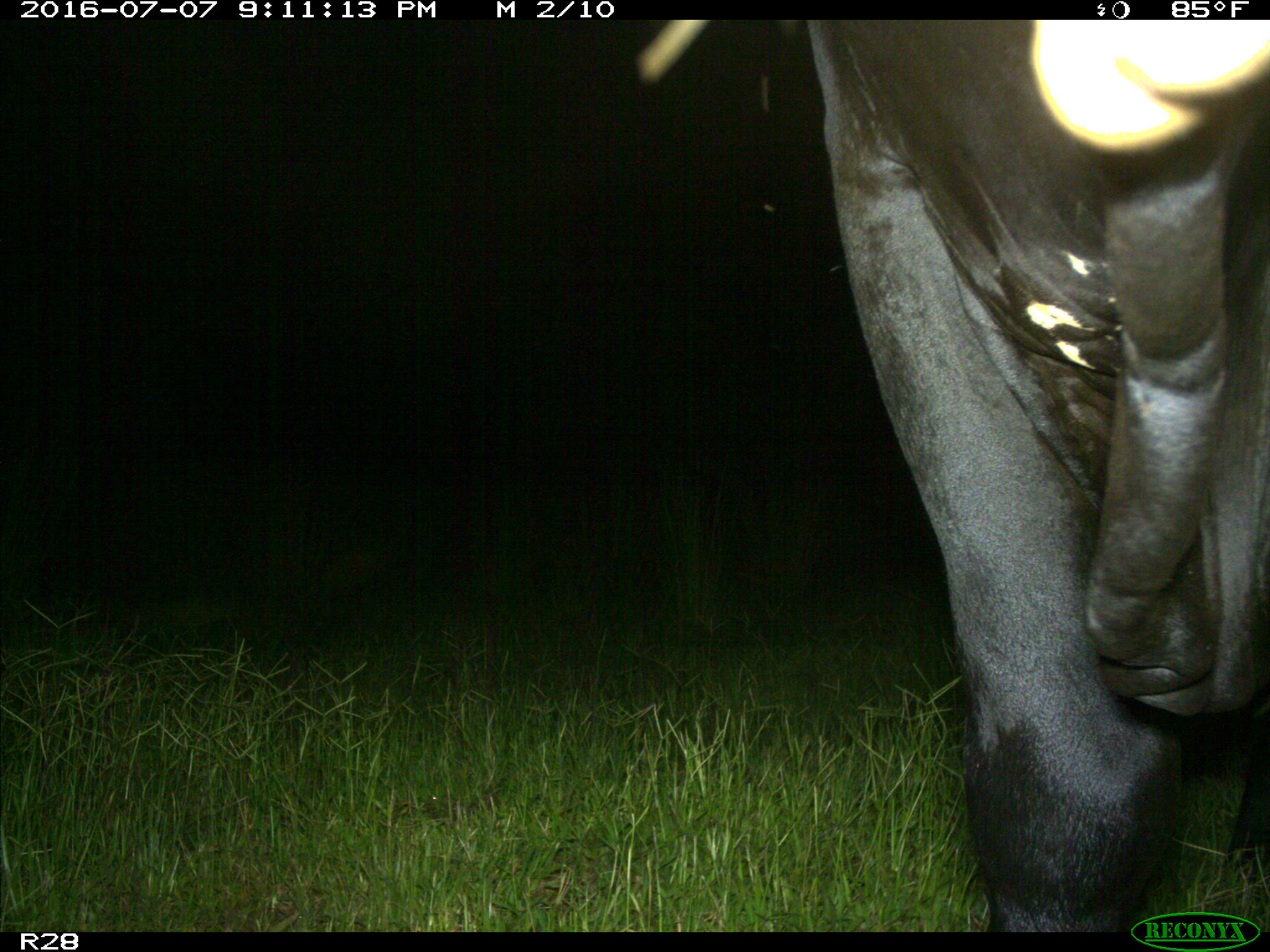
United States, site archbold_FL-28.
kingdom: Animalia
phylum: Chordata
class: Mammalia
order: Artiodactyla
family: Bovidae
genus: Bos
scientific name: Bos taurus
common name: domestic cow